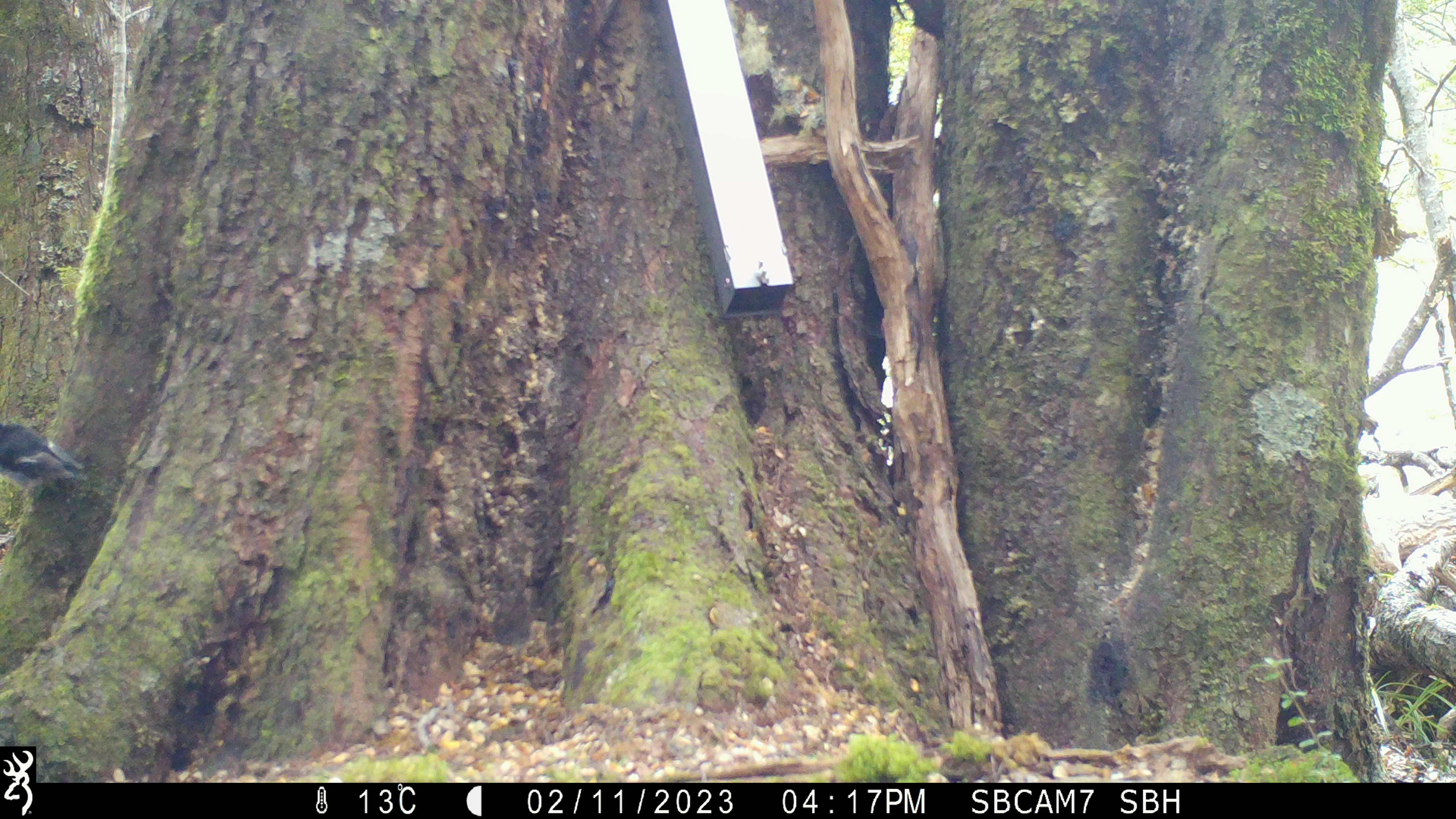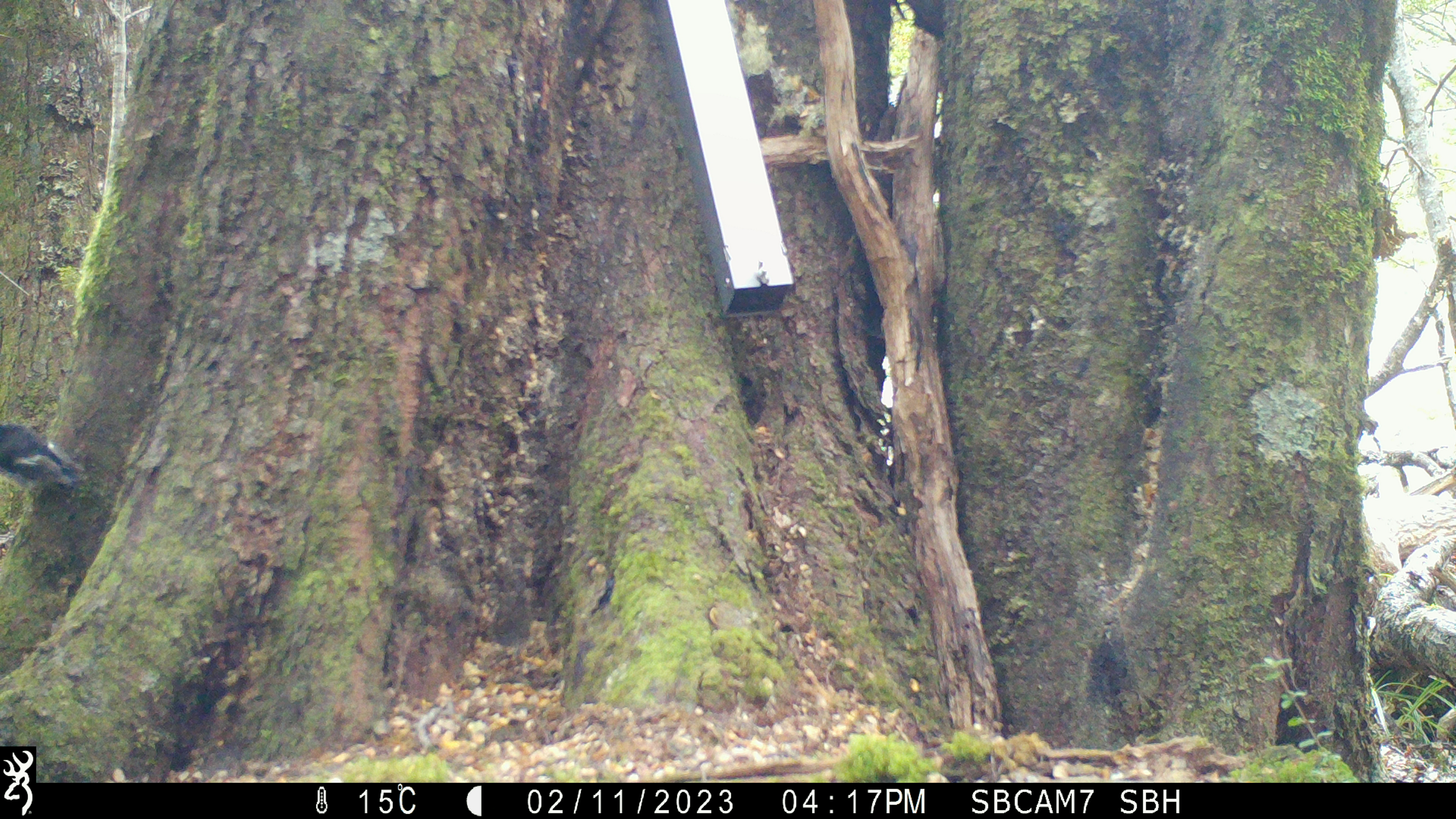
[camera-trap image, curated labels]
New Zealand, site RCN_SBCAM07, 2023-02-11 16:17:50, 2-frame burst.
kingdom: Animalia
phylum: Chordata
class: Aves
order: Passeriformes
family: Petroicidae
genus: Petroica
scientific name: Petroica macrocephala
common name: tomtit